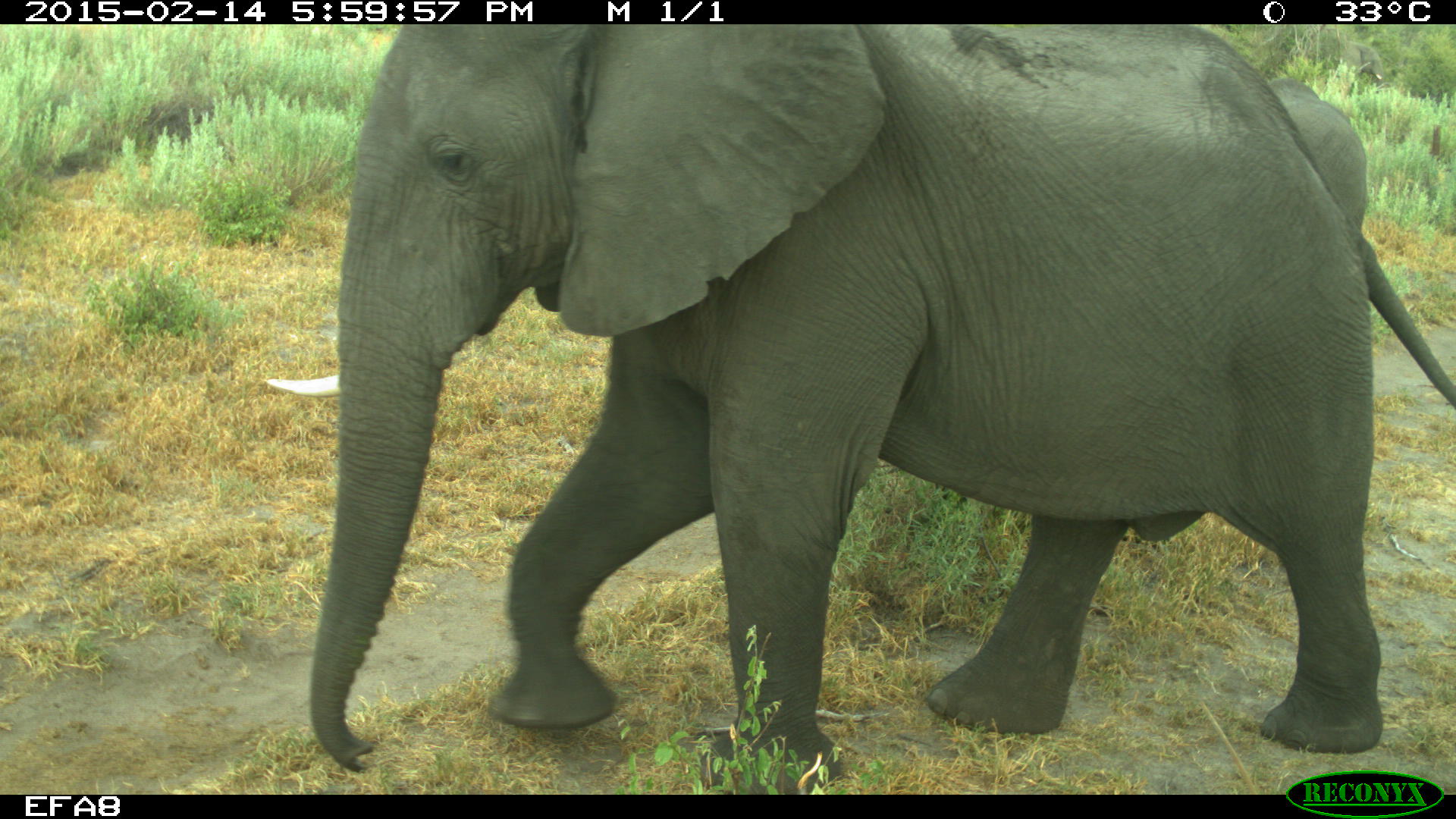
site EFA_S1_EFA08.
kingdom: Animalia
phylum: Chordata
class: Mammalia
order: Proboscidea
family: Elephantidae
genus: Loxodonta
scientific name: Loxodonta africana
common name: african bush elephant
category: elephant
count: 1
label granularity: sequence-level